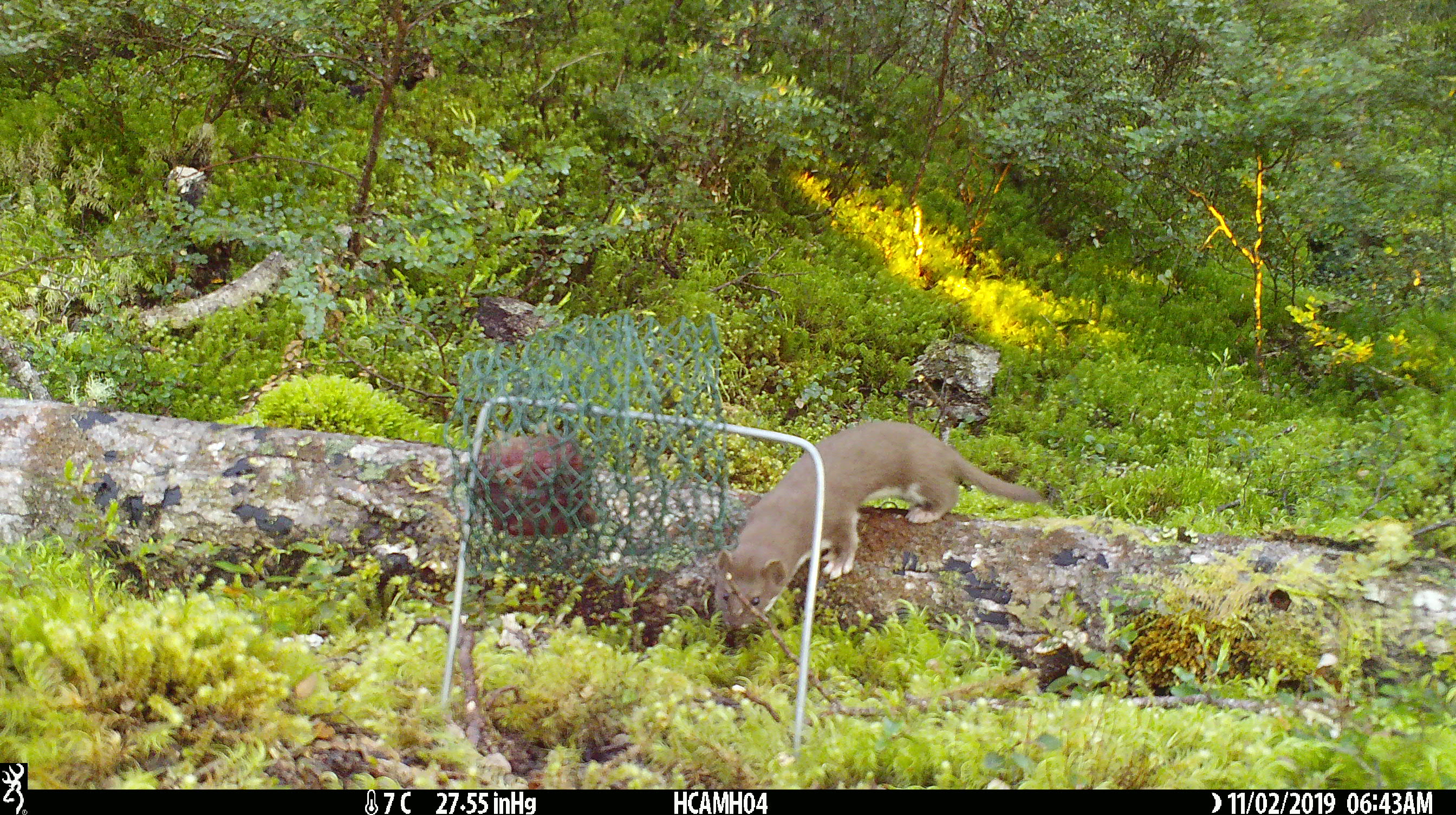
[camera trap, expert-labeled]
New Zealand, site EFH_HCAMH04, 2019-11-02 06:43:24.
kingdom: Animalia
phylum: Chordata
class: Mammalia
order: Carnivora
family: Mustelidae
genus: Mustela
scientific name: Mustela nivalis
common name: least weasel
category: weasel